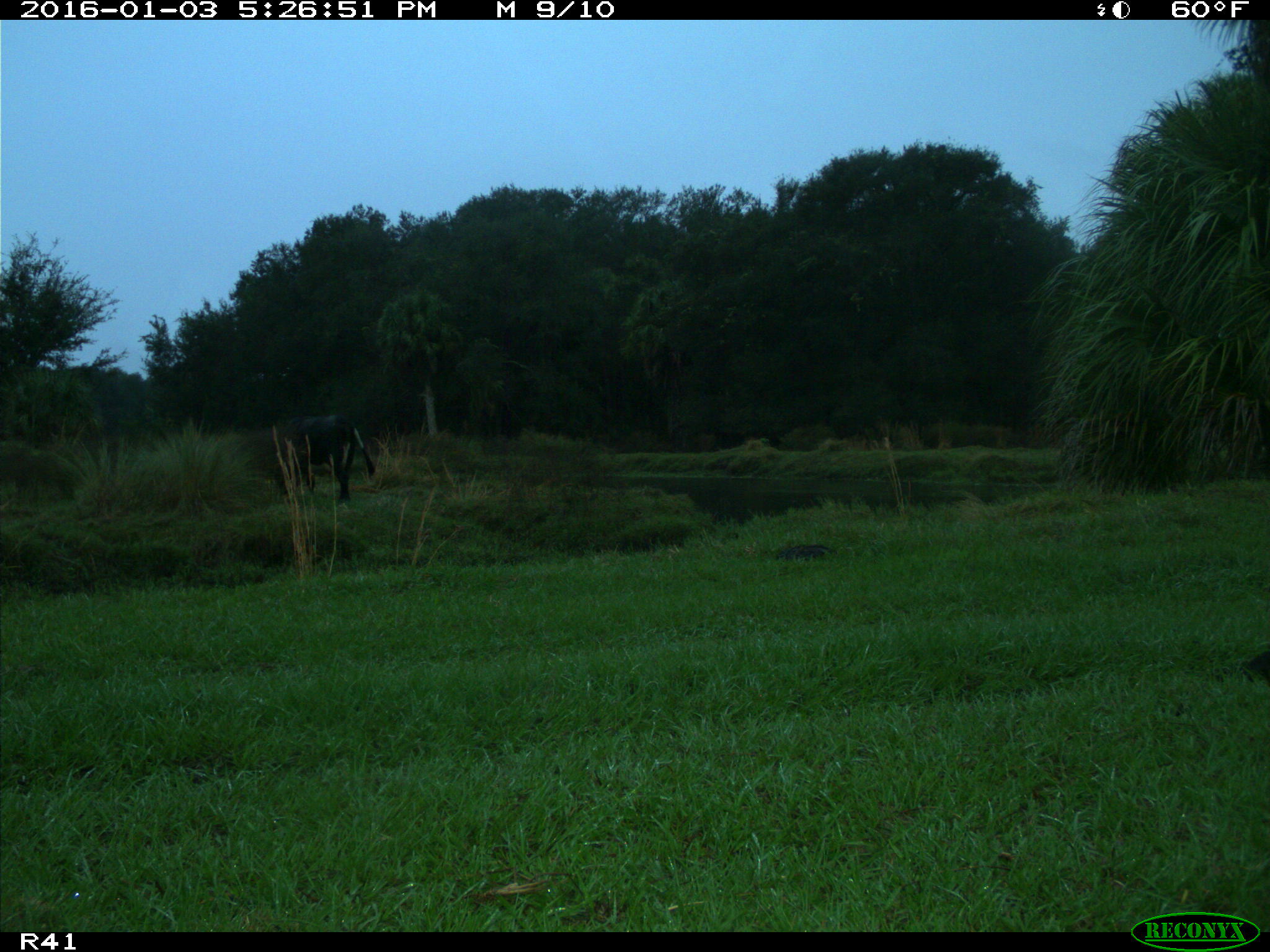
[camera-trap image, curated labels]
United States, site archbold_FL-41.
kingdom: Animalia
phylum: Chordata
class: Mammalia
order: Artiodactyla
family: Bovidae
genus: Bos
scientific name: Bos taurus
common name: domestic cow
Bos taurus (domestic cow).